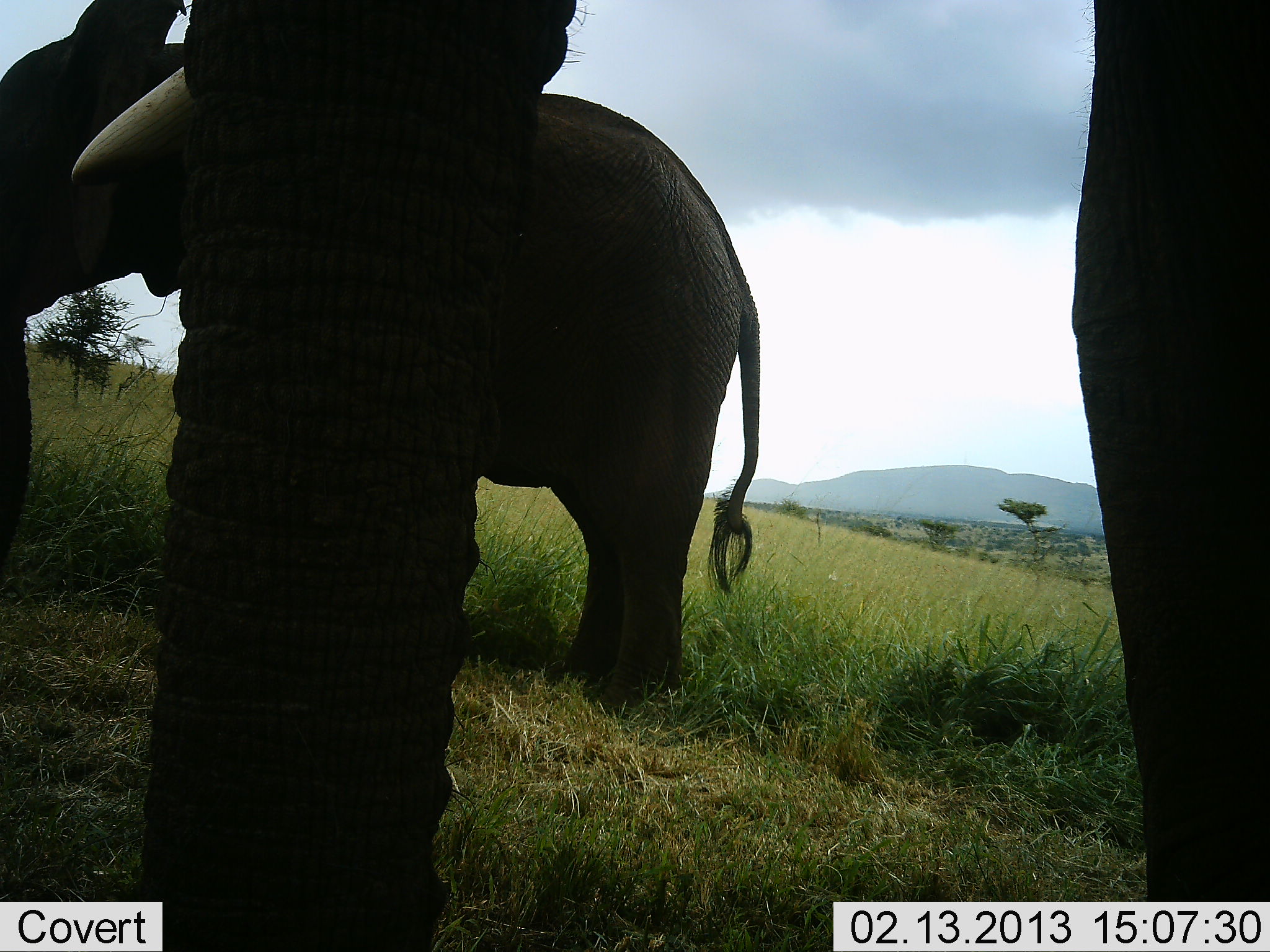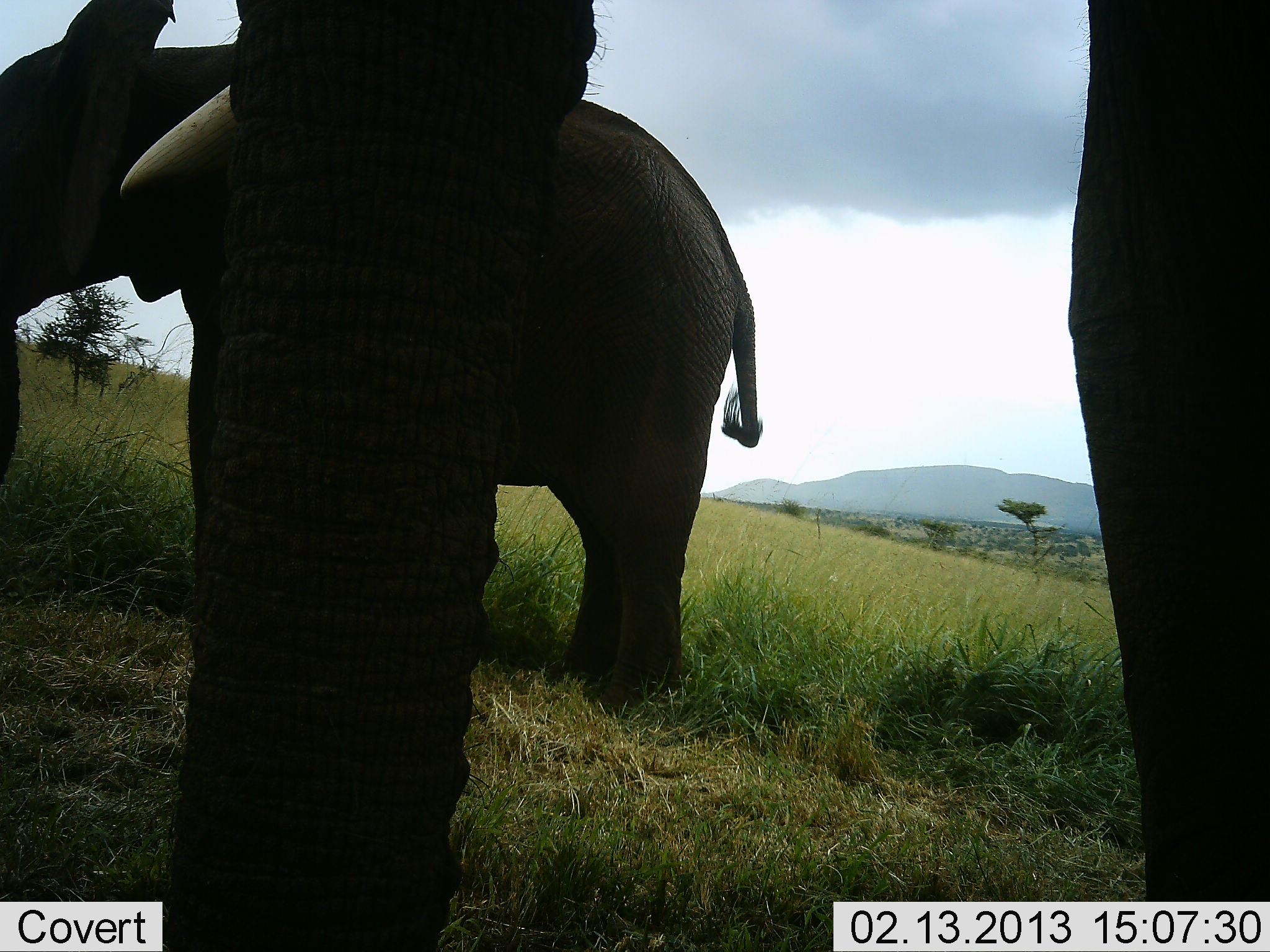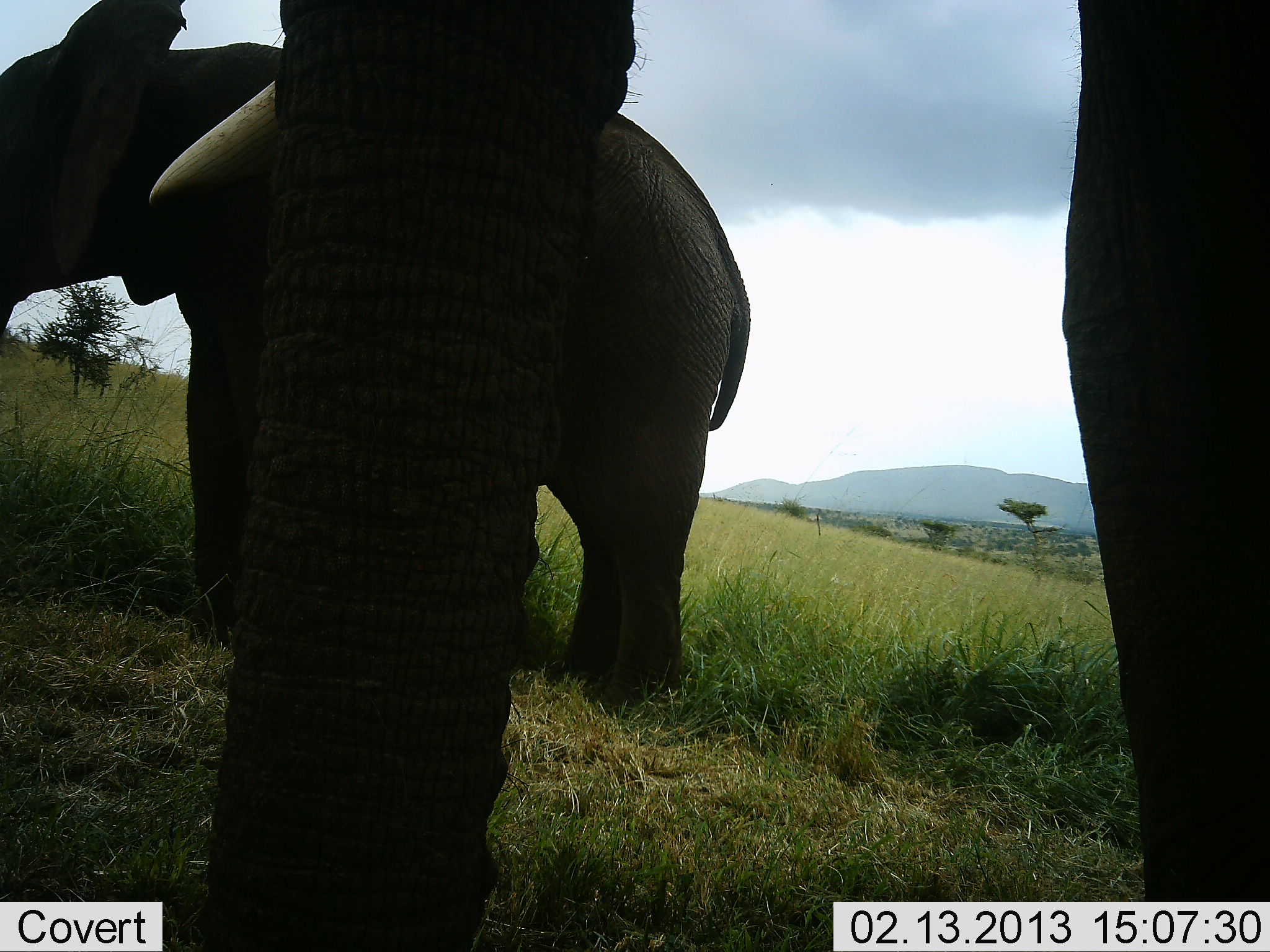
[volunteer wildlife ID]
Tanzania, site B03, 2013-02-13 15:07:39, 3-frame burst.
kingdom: Animalia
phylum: Chordata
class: Mammalia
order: Proboscidea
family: Elephantidae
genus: Loxodonta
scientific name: Loxodonta africana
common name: african bush elephant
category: elephant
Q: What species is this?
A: Elephant (african bush elephant) (Loxodonta africana).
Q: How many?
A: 2.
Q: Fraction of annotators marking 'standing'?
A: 91%.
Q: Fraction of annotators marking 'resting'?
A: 2%.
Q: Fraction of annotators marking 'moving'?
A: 2%.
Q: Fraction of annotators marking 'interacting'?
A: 0%.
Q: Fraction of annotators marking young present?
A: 16%.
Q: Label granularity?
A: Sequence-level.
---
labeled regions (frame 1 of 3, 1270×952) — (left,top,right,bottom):
animal: (0,1,775,714); (139,2,597,952); (1068,0,1270,902)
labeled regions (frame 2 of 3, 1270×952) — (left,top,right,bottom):
animal: (0,0,778,712); (121,1,606,952); (1064,0,1269,899)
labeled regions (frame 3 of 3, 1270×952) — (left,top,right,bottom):
animal: (0,0,750,718); (145,0,651,951); (1060,1,1270,906)